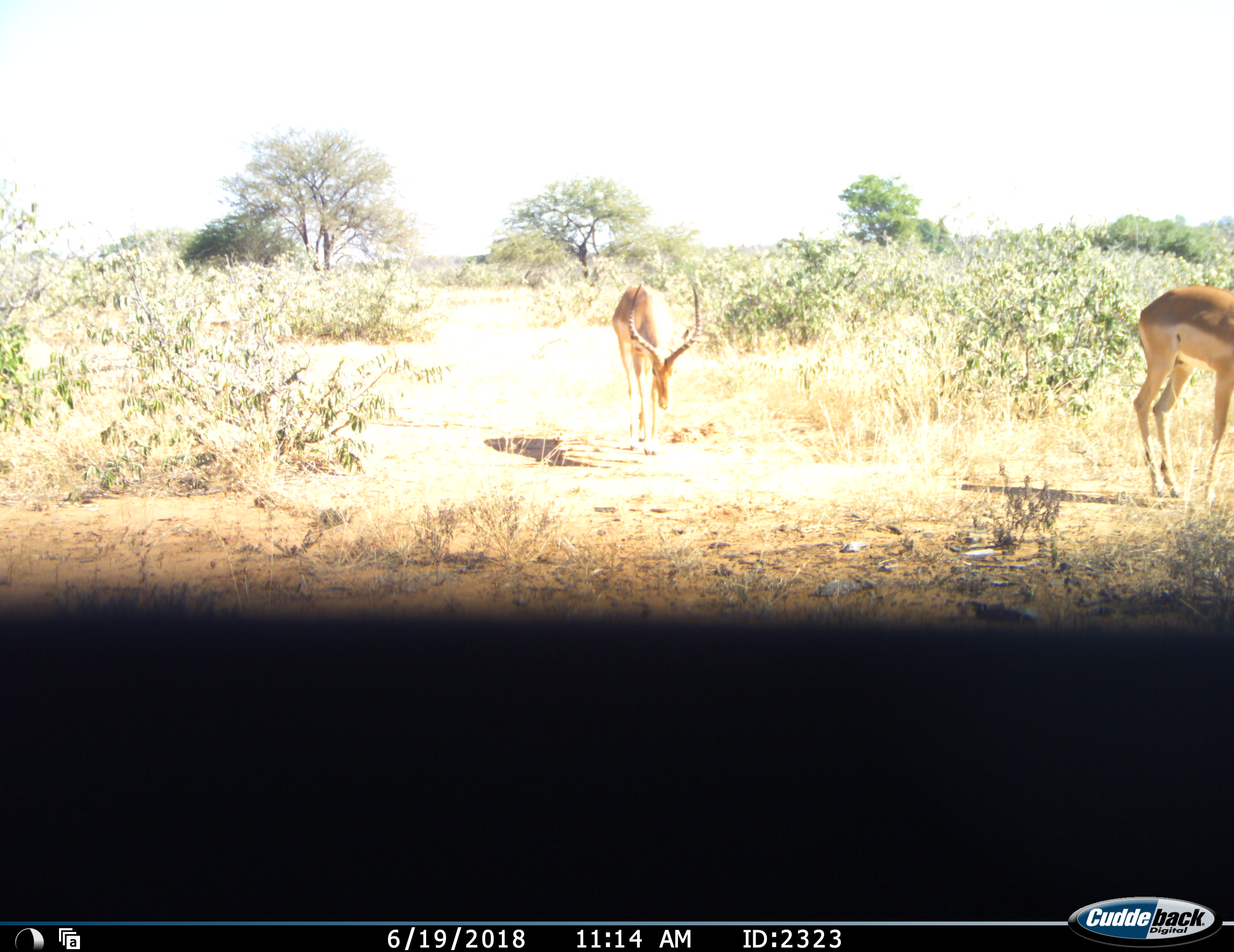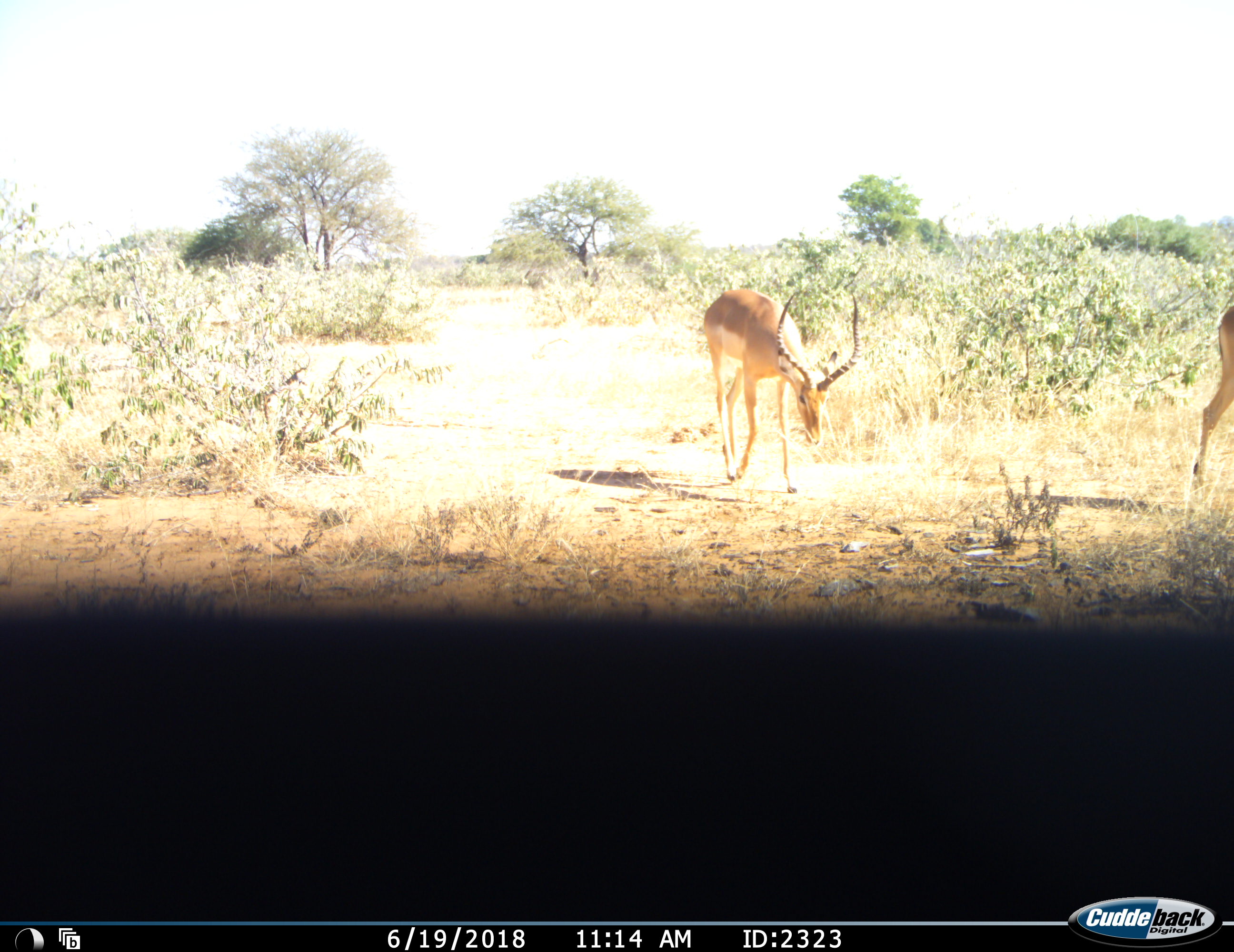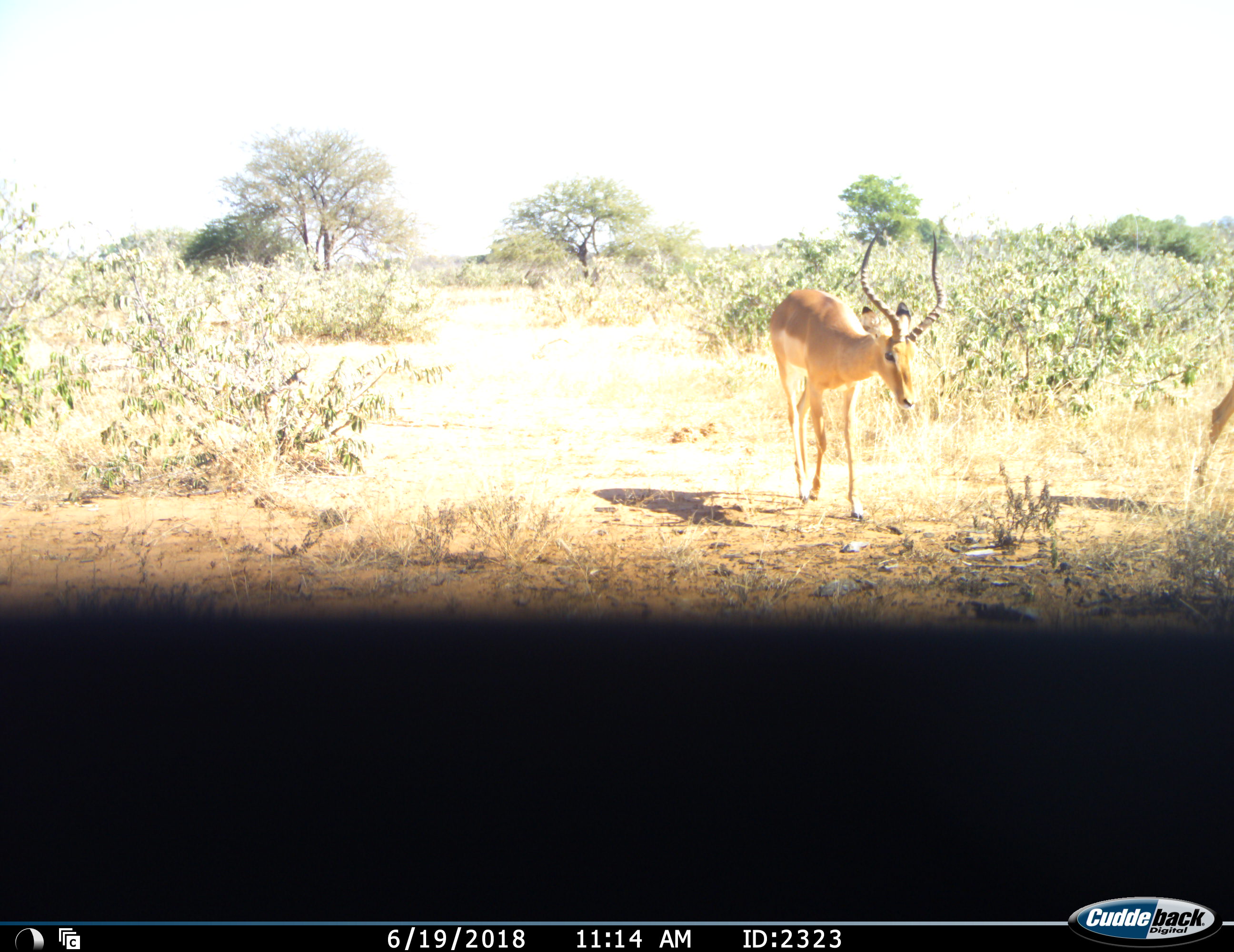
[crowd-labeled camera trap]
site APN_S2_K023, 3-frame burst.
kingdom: Animalia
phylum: Chordata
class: Mammalia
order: Artiodactyla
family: Bovidae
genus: Aepyceros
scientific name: Aepyceros melampus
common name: impala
Impala (Aepyceros melampus), count 2. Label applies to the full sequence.